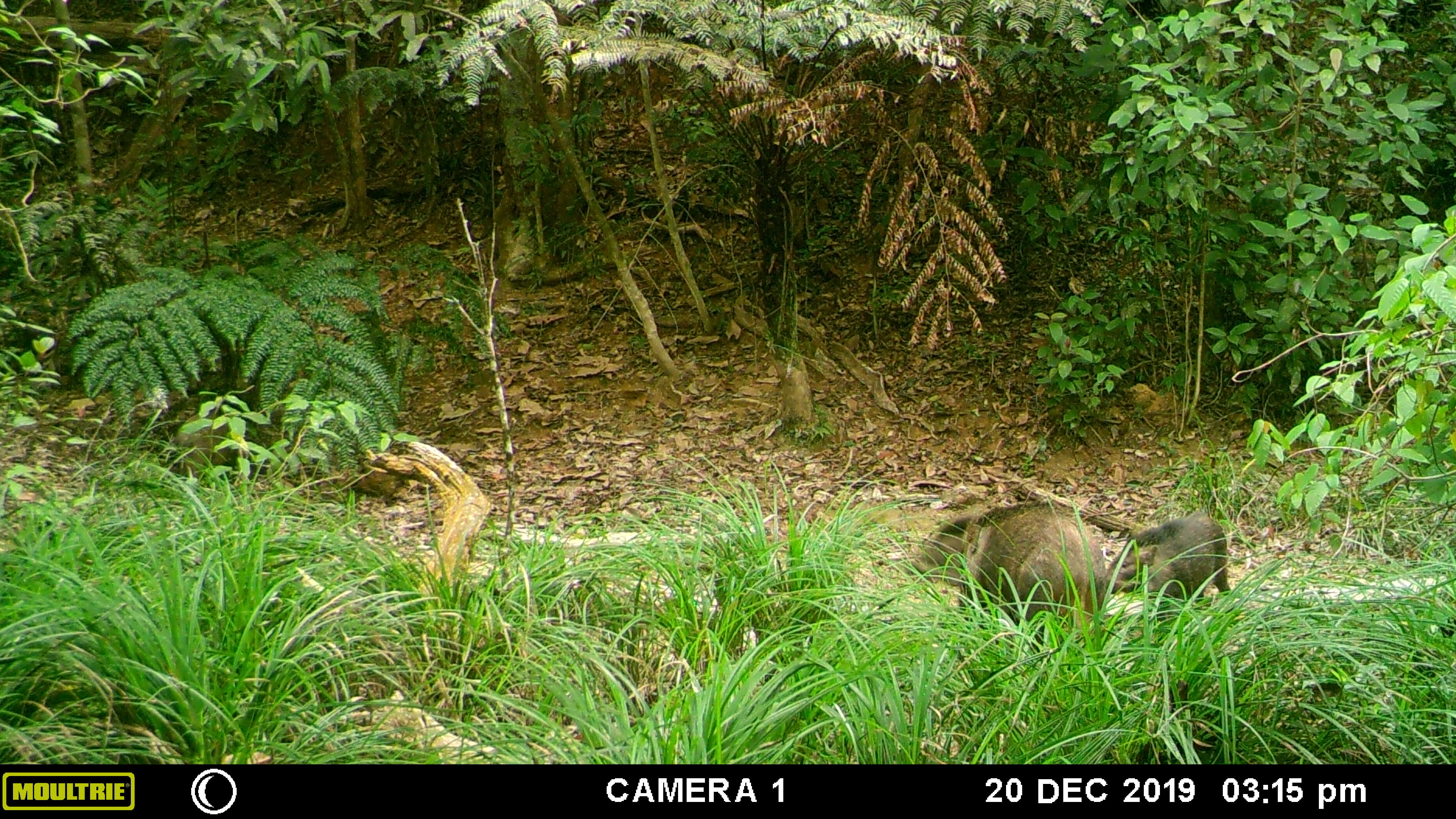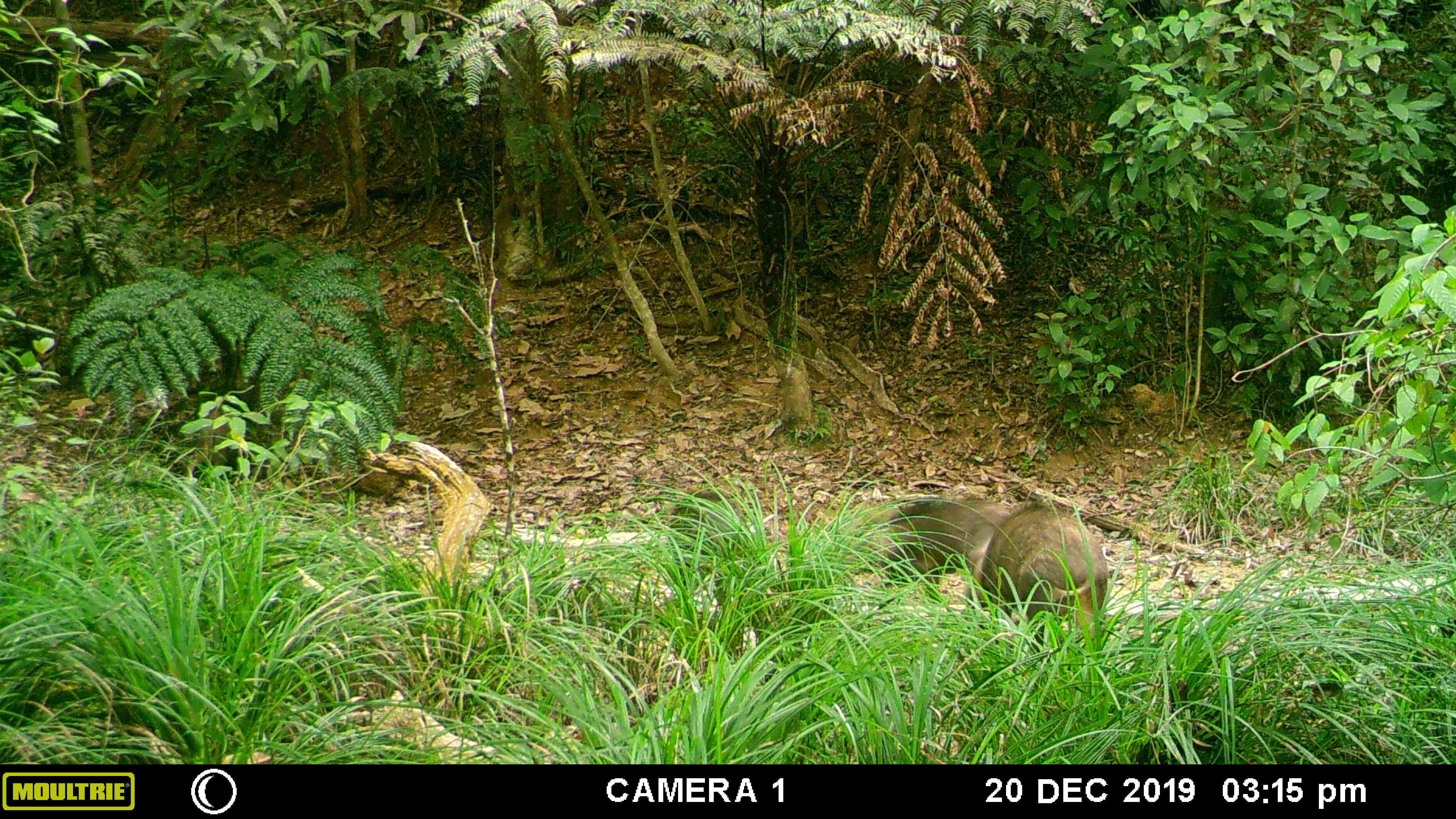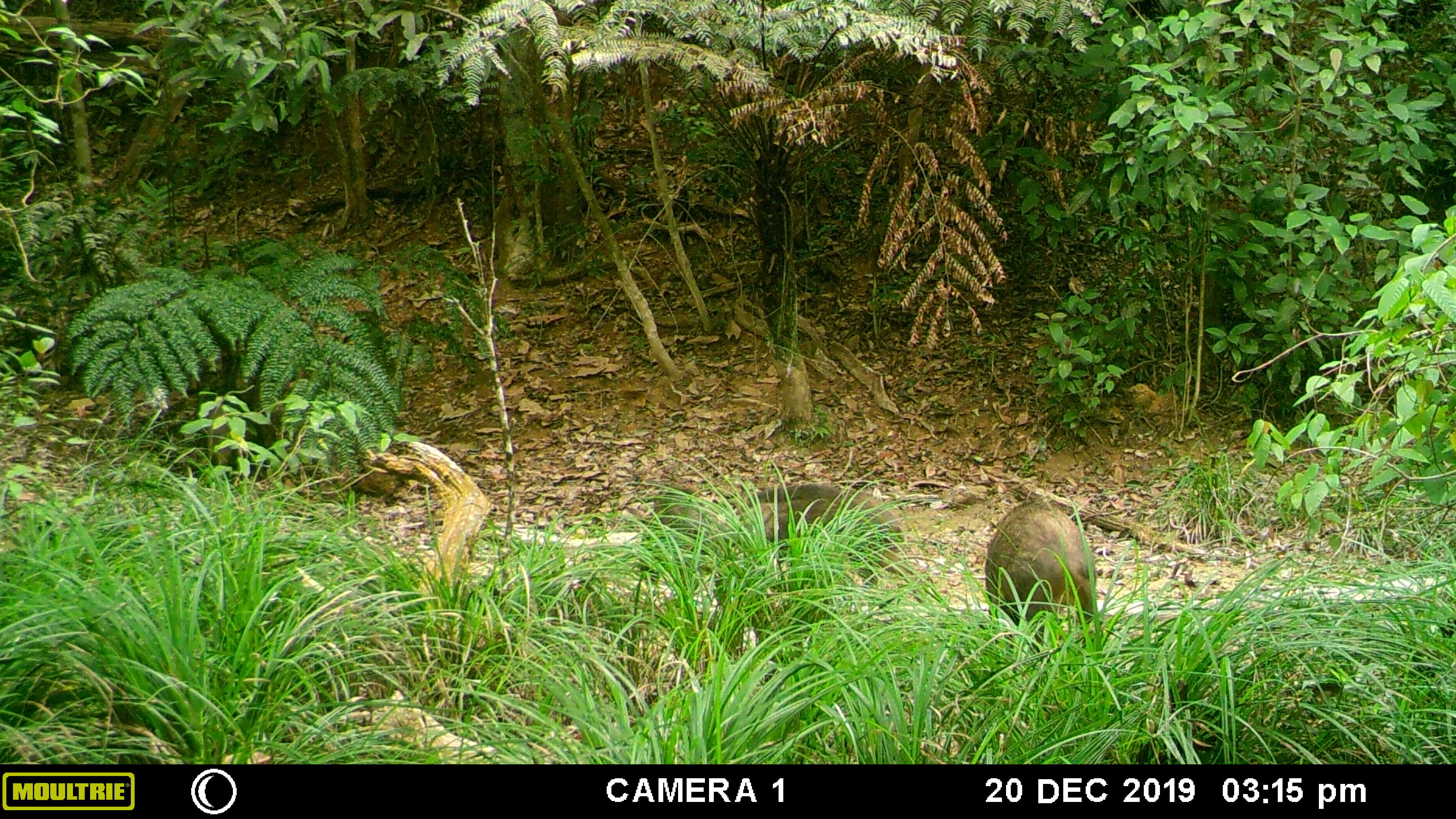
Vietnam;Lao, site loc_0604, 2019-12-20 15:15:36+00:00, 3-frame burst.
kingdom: Animalia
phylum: Chordata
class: Mammalia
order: Artiodactyla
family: Suidae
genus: Sus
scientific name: Sus scrofa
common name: eurasian wild pig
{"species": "eurasian wild pig (Sus scrofa)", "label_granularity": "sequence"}